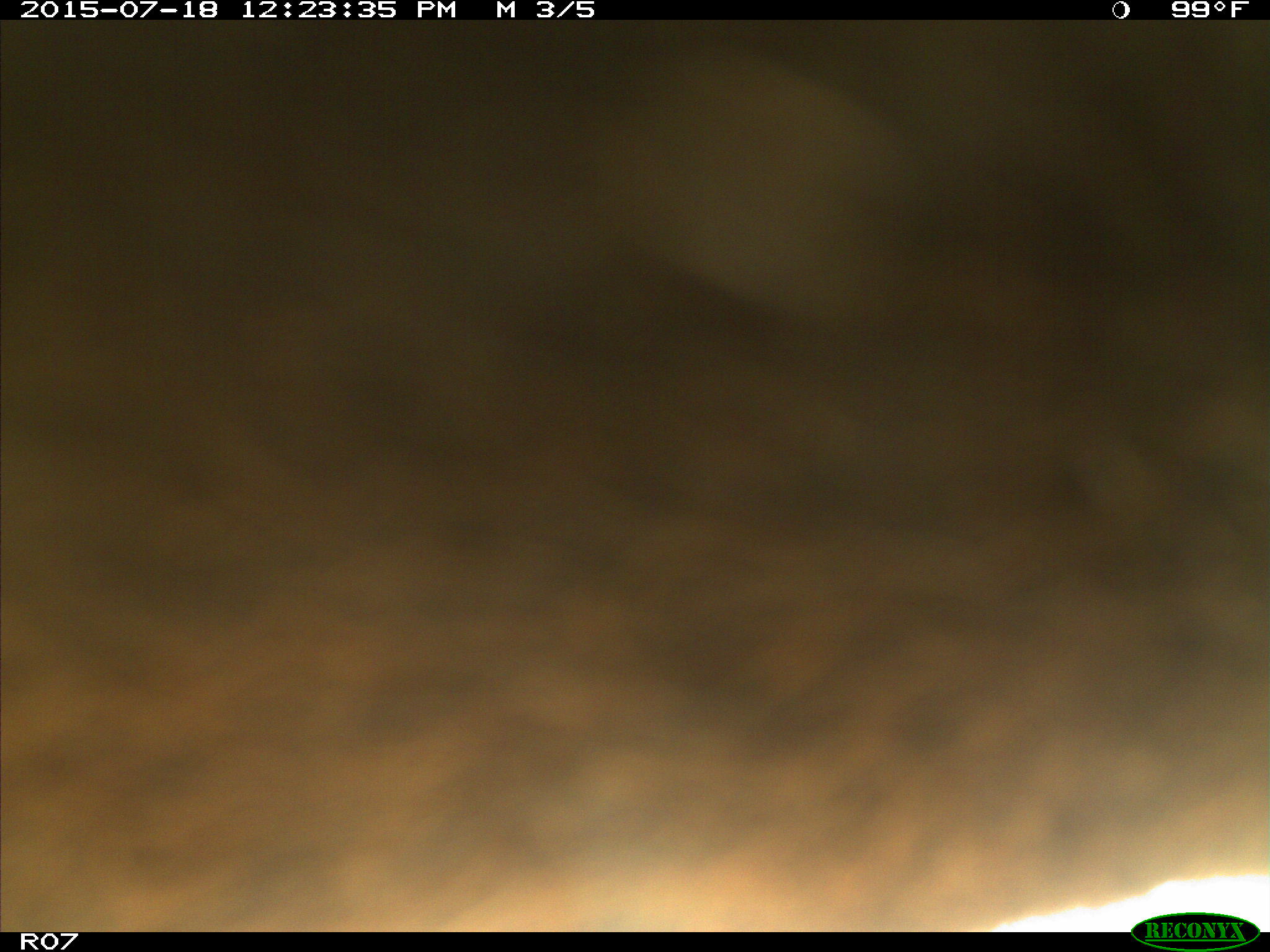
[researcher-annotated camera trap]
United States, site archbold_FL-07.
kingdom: Animalia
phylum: Chordata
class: Mammalia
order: Artiodactyla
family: Bovidae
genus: Bos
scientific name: Bos taurus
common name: domestic cow